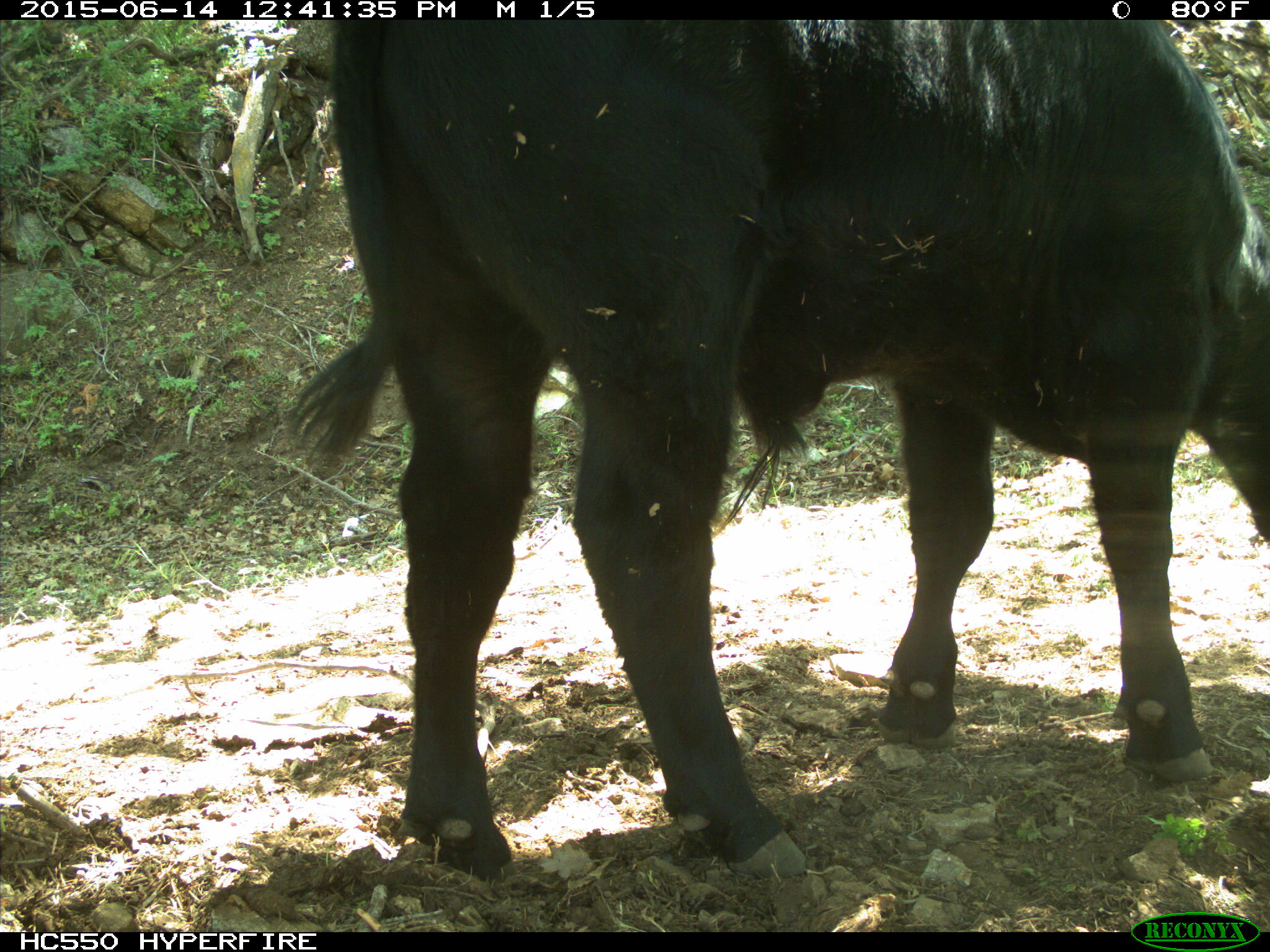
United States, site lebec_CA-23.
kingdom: Animalia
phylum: Chordata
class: Mammalia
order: Artiodactyla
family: Bovidae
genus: Bos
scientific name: Bos taurus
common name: domestic cow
Bos taurus (domestic cow).